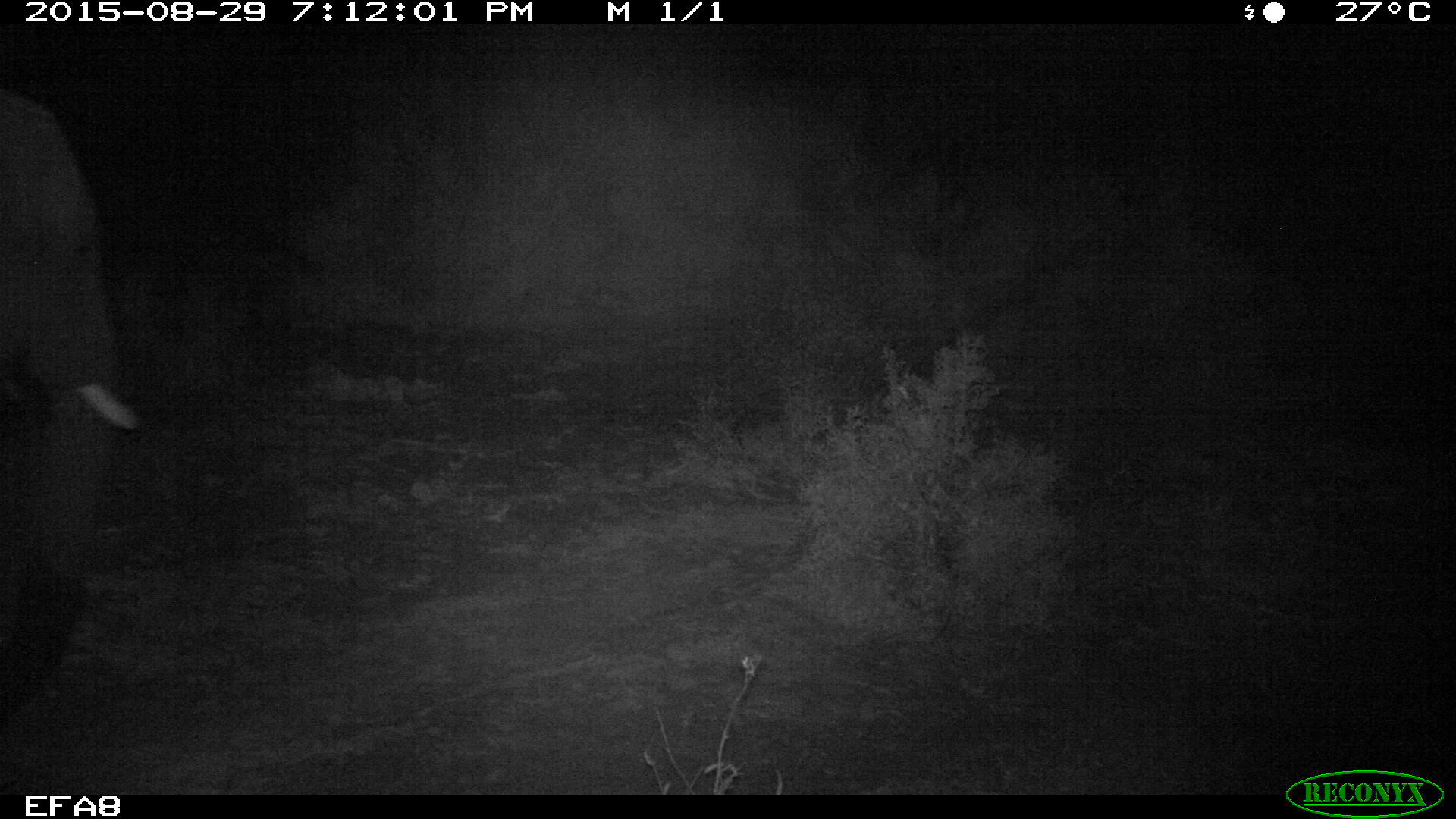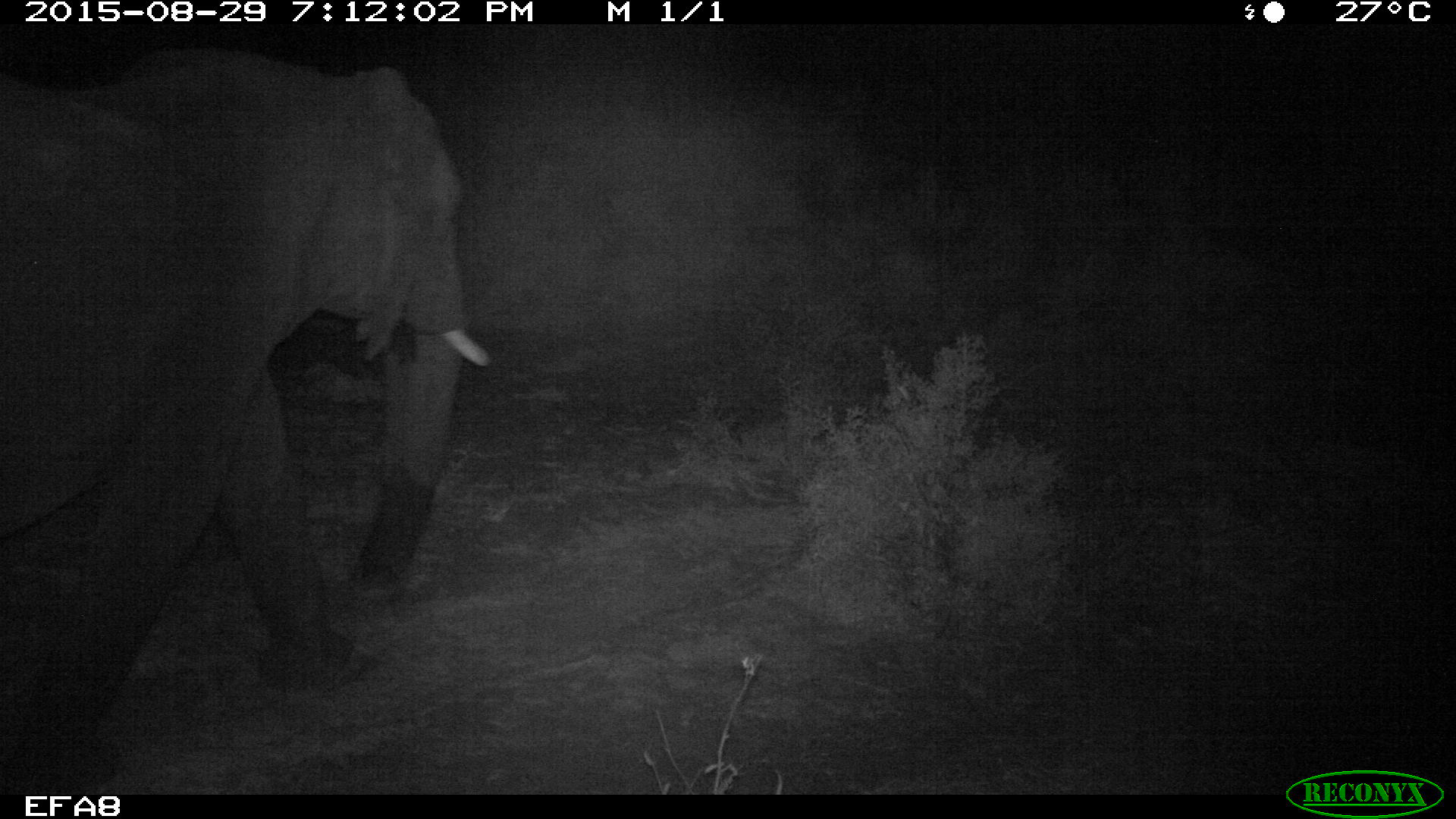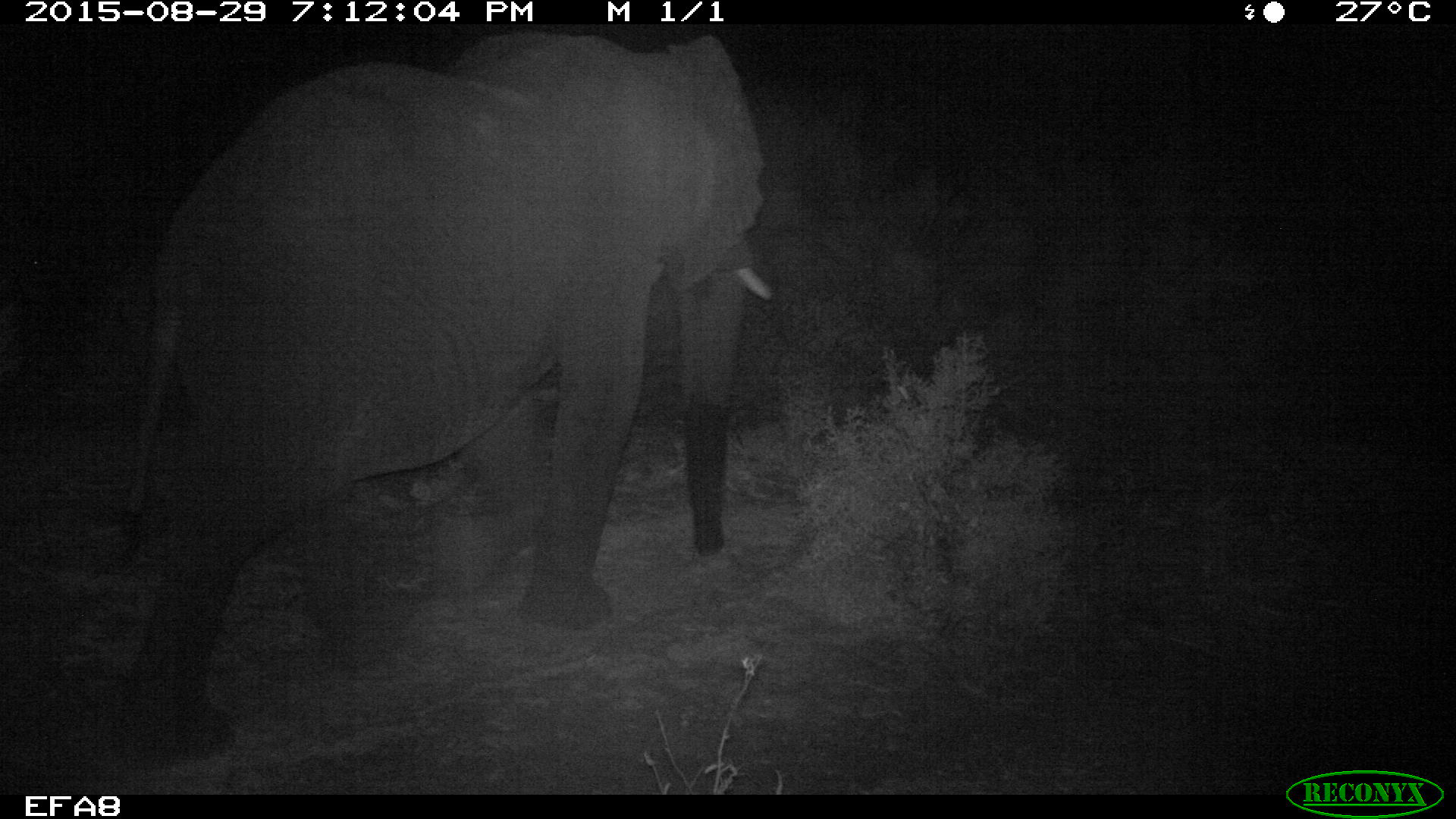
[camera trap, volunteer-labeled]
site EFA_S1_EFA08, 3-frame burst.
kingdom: Animalia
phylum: Chordata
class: Mammalia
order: Proboscidea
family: Elephantidae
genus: Loxodonta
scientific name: Loxodonta africana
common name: african bush elephant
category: elephant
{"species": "elephant (african bush elephant) (Loxodonta africana)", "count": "1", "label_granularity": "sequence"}